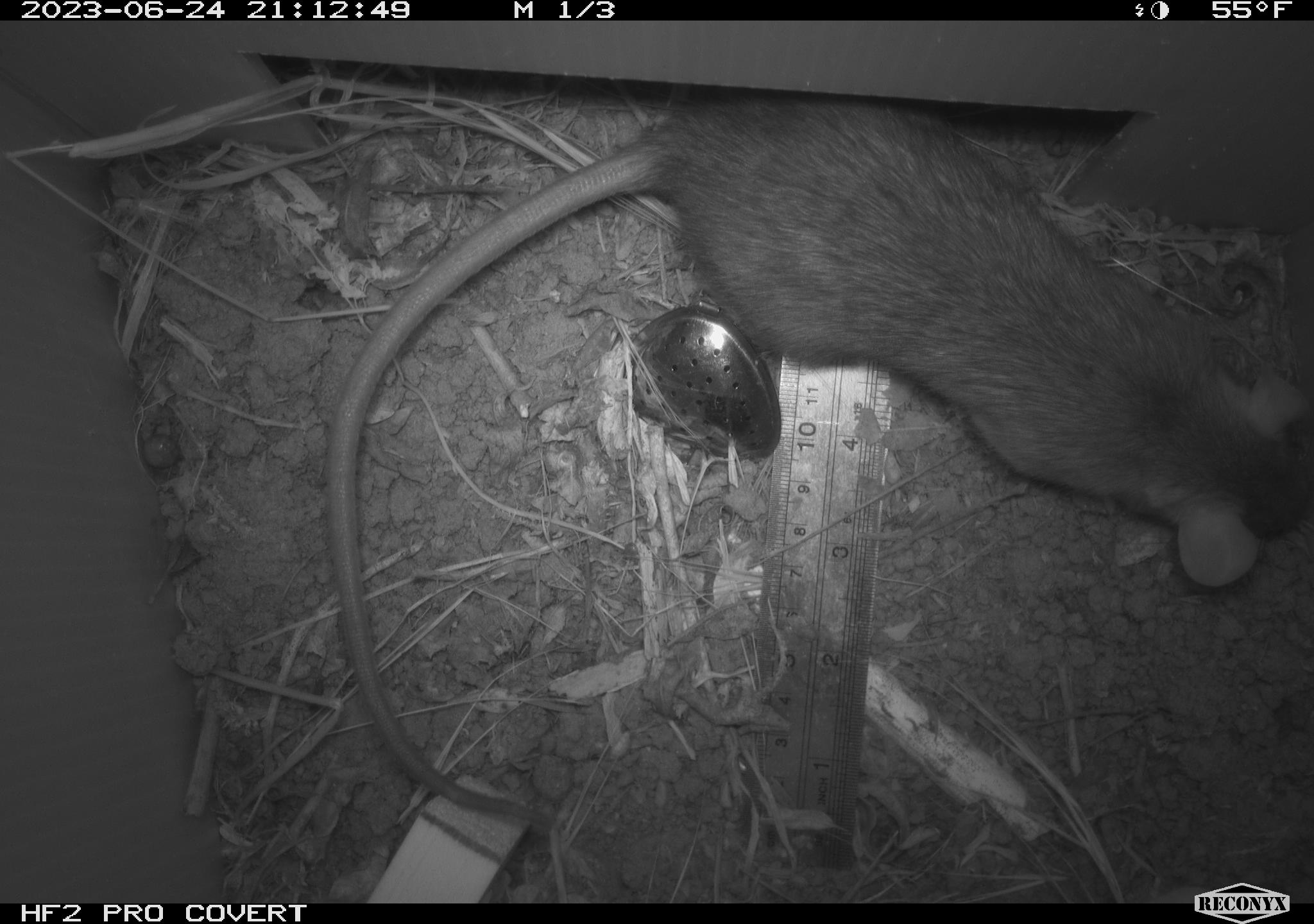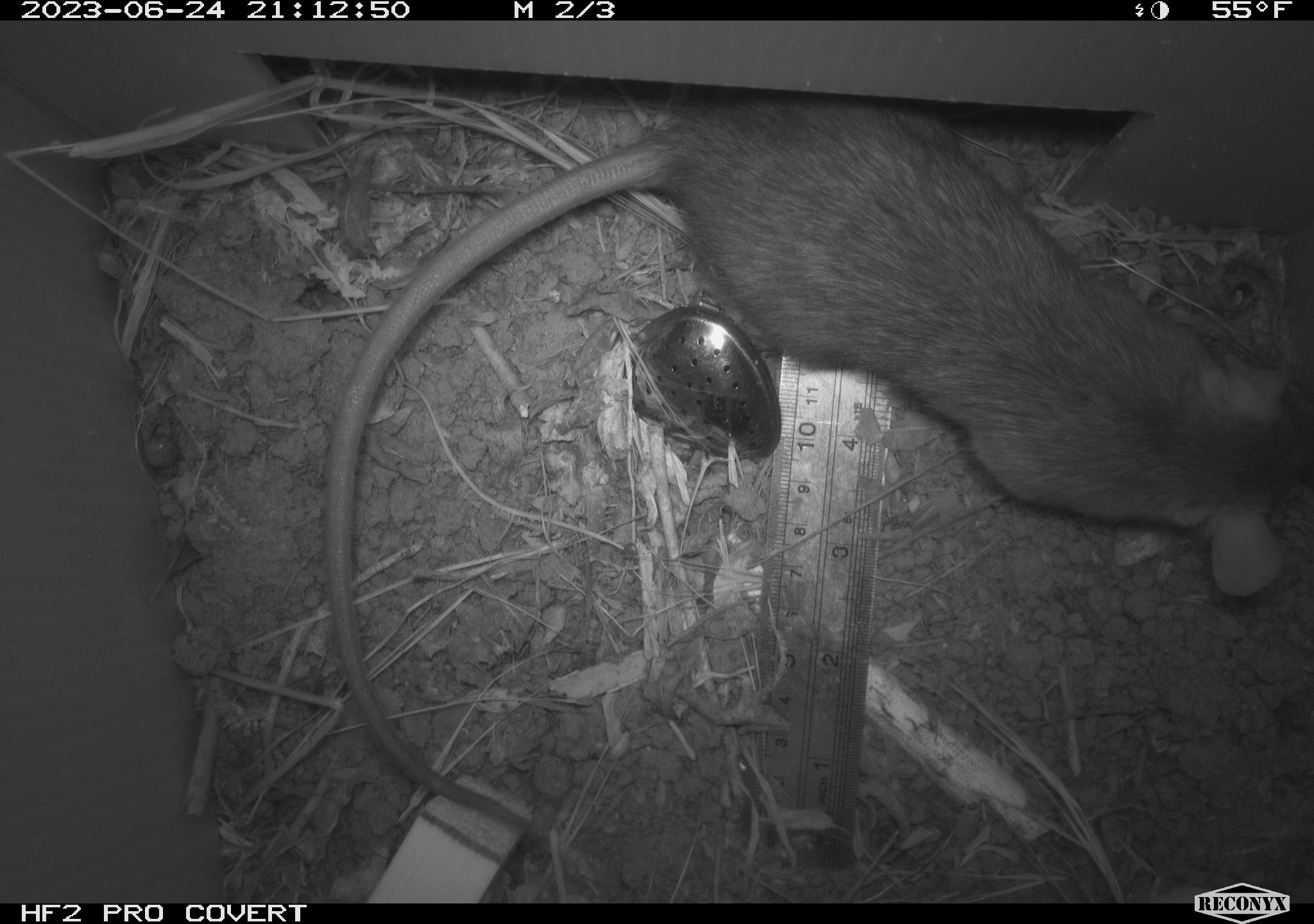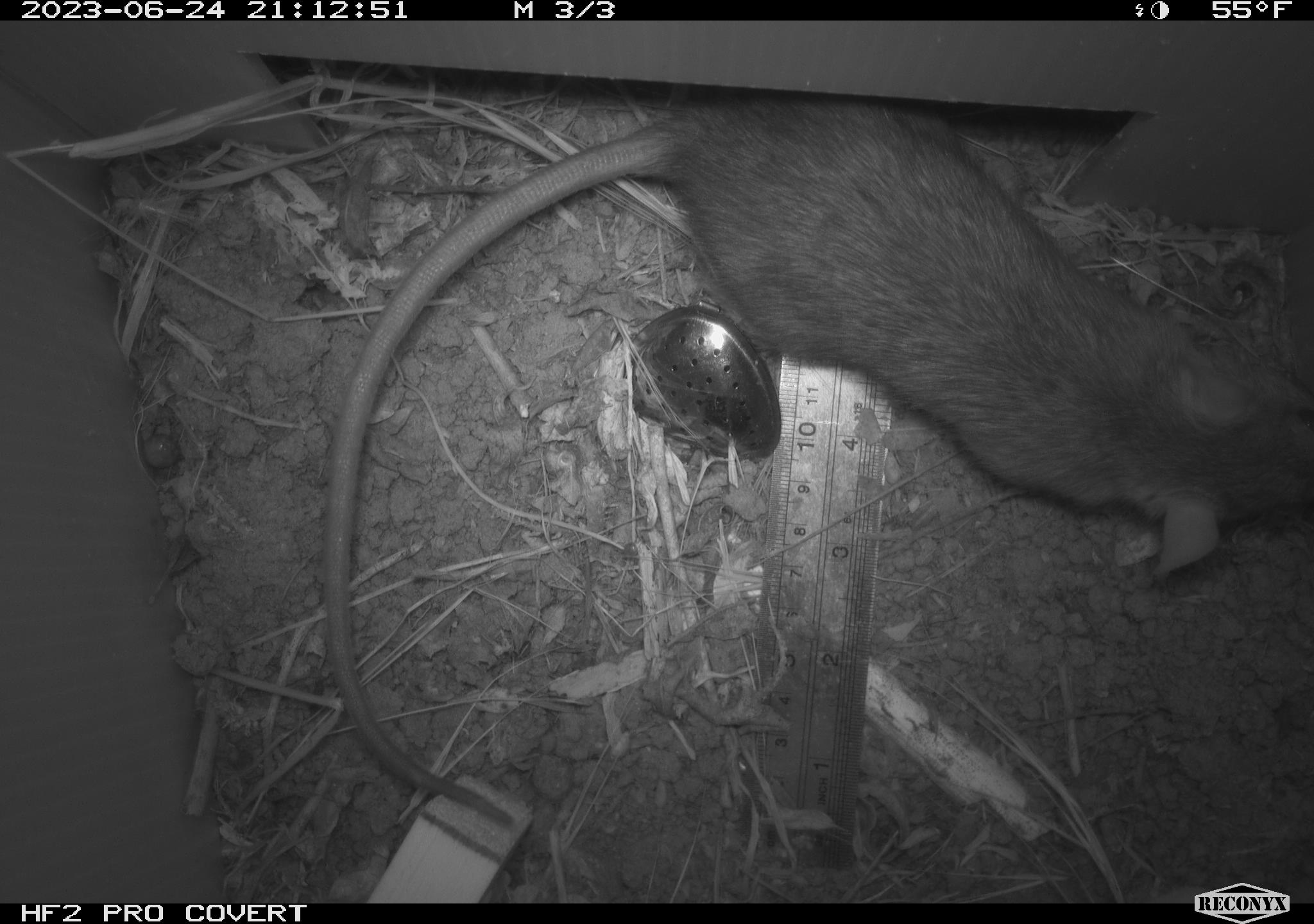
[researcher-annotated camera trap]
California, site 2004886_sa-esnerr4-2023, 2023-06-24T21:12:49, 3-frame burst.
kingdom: Animalia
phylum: Chordata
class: Mammalia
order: Rodentia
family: Muridae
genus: Rattus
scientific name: Rattus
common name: rat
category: rattus species